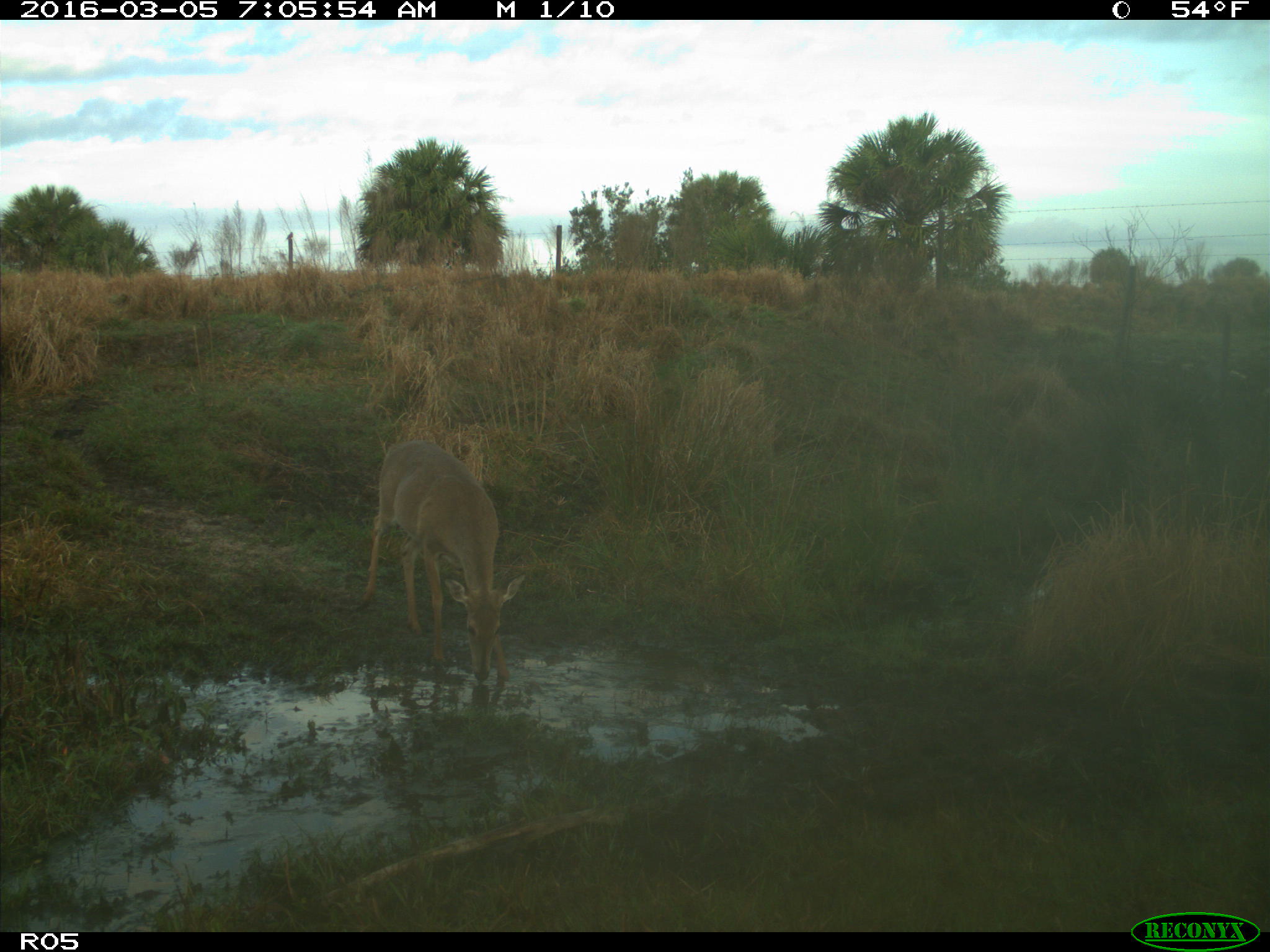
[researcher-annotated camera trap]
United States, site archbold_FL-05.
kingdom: Animalia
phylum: Chordata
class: Mammalia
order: Artiodactyla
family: Cervidae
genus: Odocoileus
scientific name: Odocoileus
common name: deer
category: unidentified deer